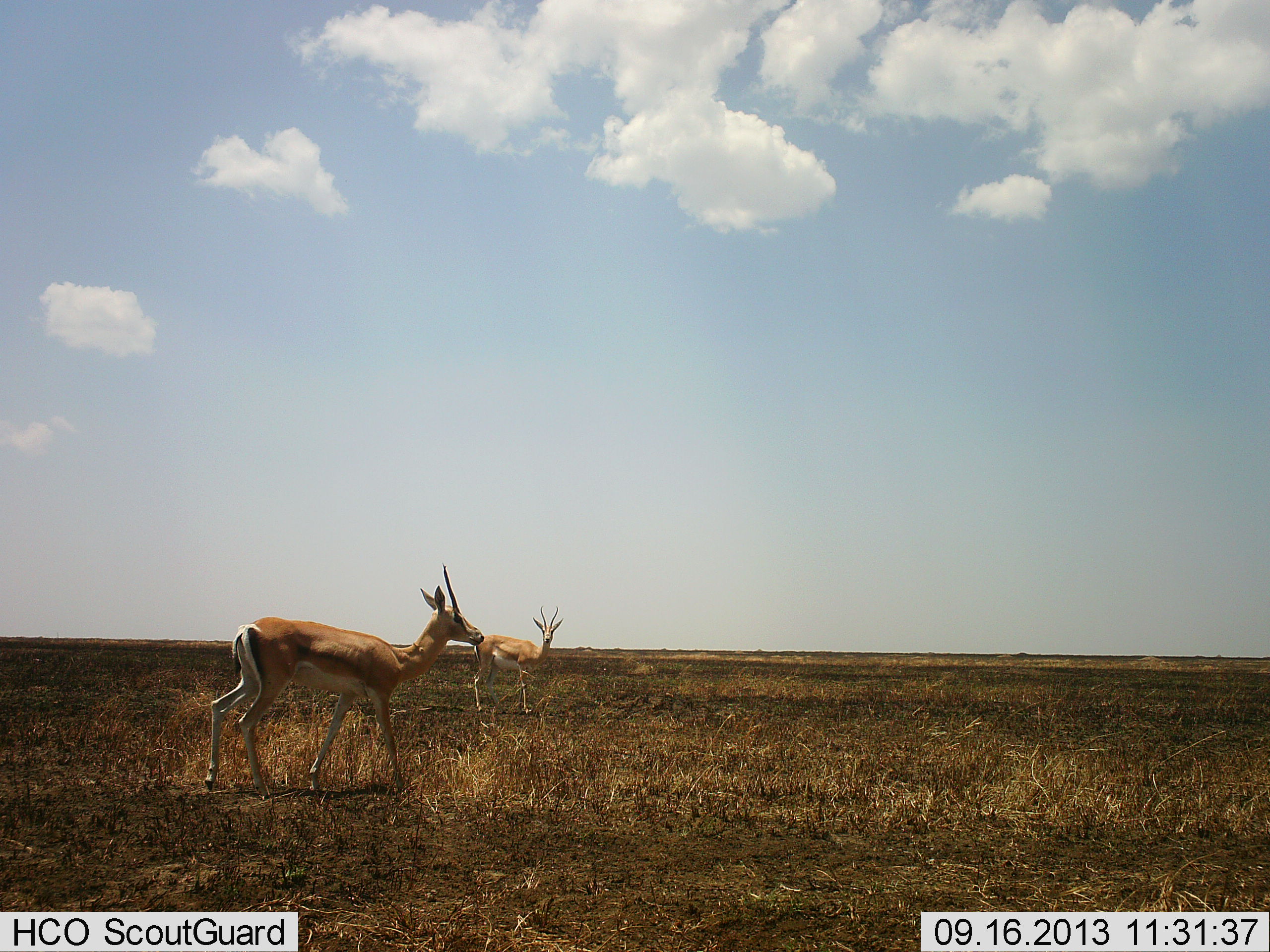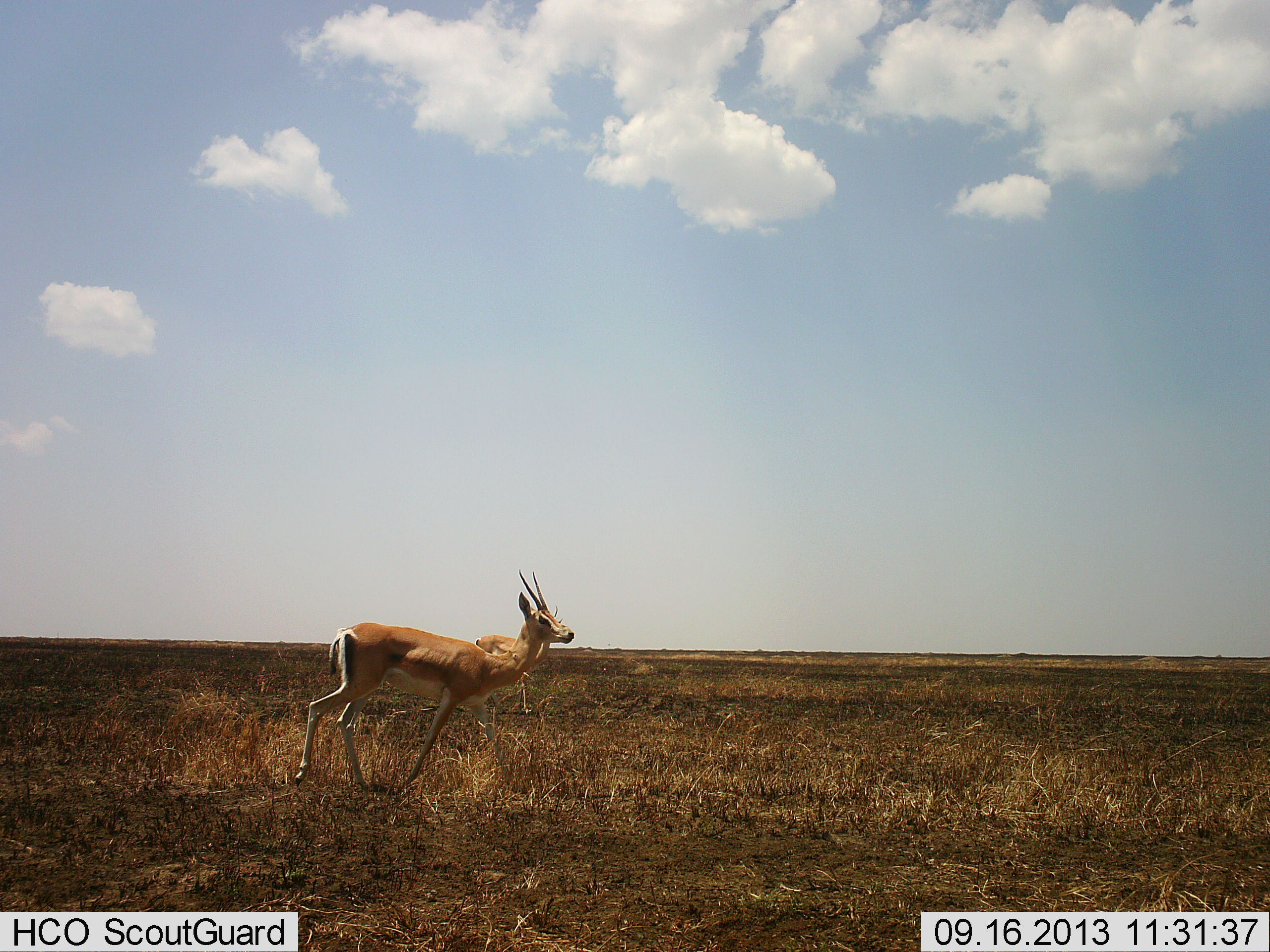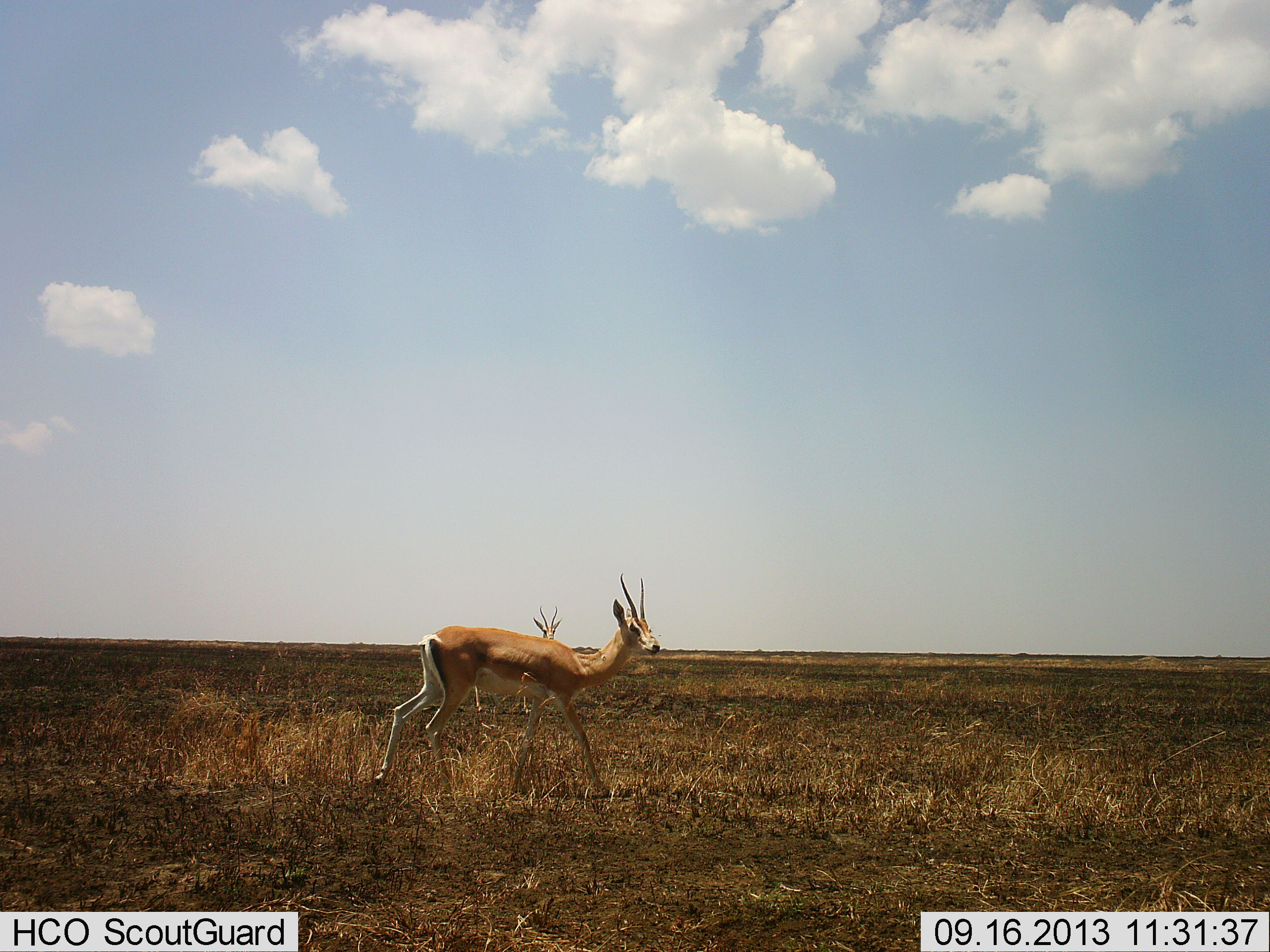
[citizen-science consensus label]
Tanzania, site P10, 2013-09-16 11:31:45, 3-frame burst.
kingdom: Animalia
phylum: Chordata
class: Mammalia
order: Artiodactyla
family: Bovidae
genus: Nanger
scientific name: Nanger granti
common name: grant's gazelle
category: gazellegrants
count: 2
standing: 58%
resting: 0%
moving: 95%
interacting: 0%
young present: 0%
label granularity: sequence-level